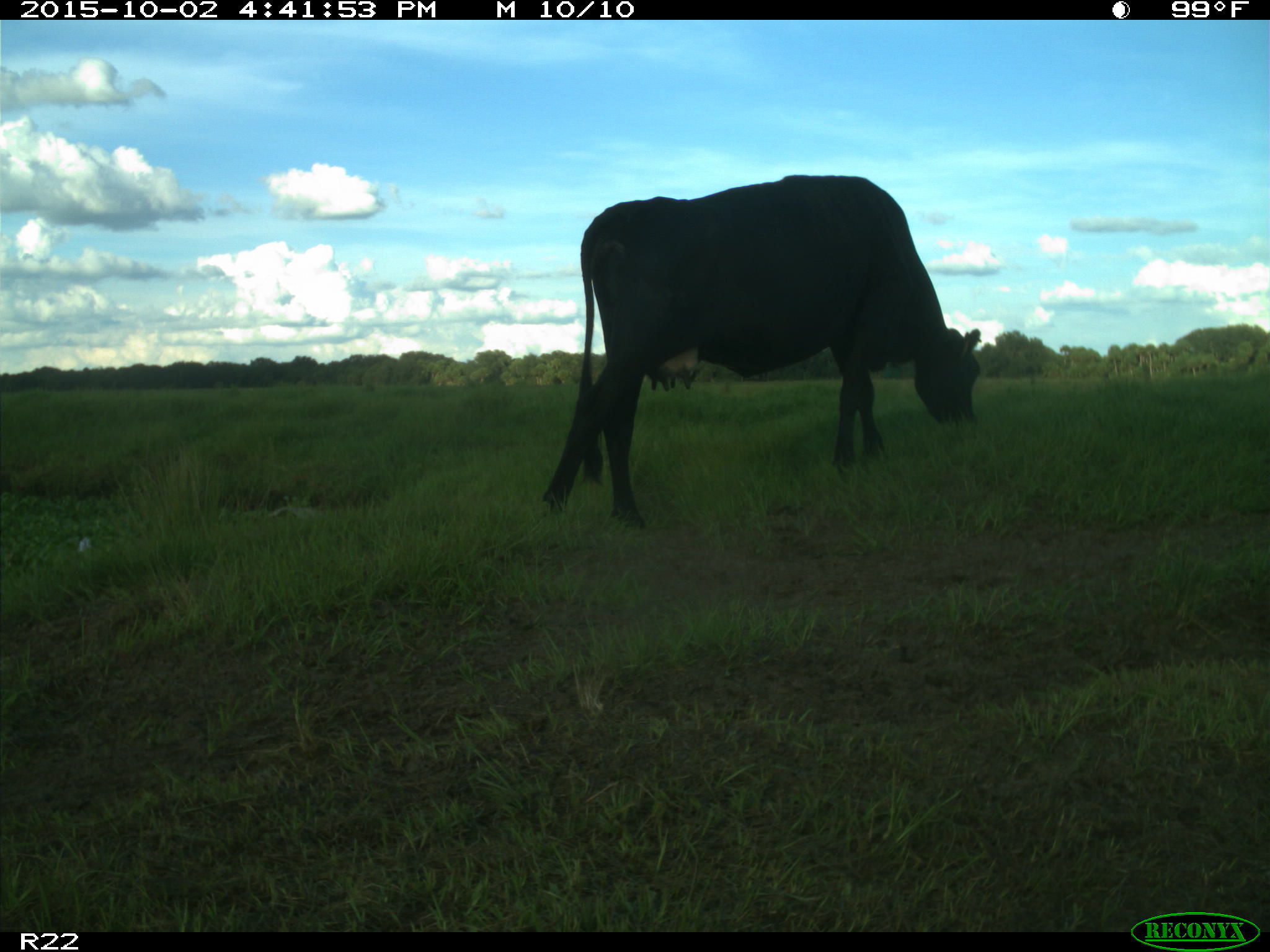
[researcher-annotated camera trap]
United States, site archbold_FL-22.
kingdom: Animalia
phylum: Chordata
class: Mammalia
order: Artiodactyla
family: Bovidae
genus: Bos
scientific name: Bos taurus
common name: domestic cow